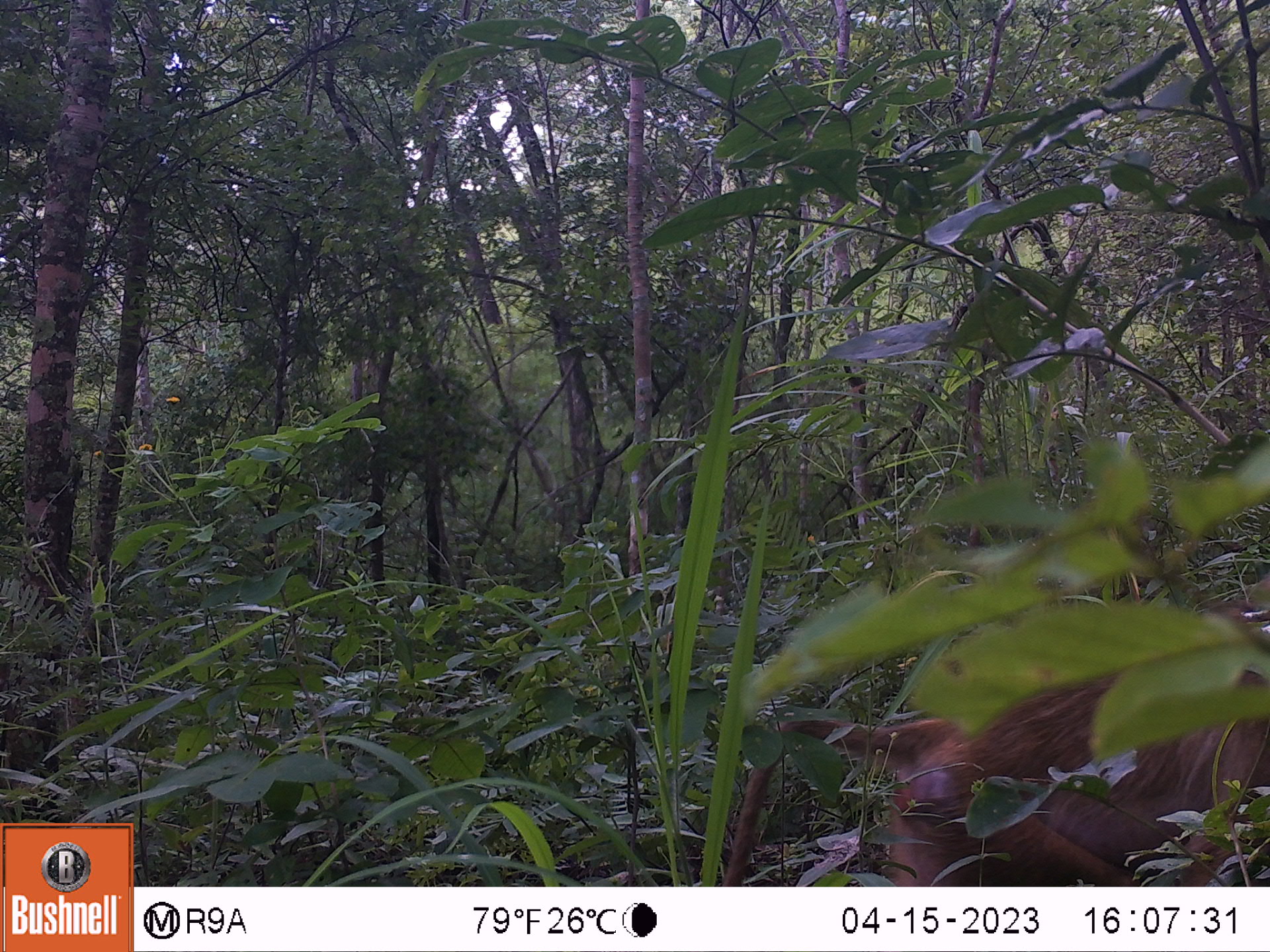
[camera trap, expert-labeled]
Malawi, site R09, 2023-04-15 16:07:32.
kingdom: Animalia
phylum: Chordata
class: Mammalia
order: Primates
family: Cercopithecidae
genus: Papio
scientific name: Papio cynocephalus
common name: yellow baboon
Yellow baboon (Papio cynocephalus), count 1.